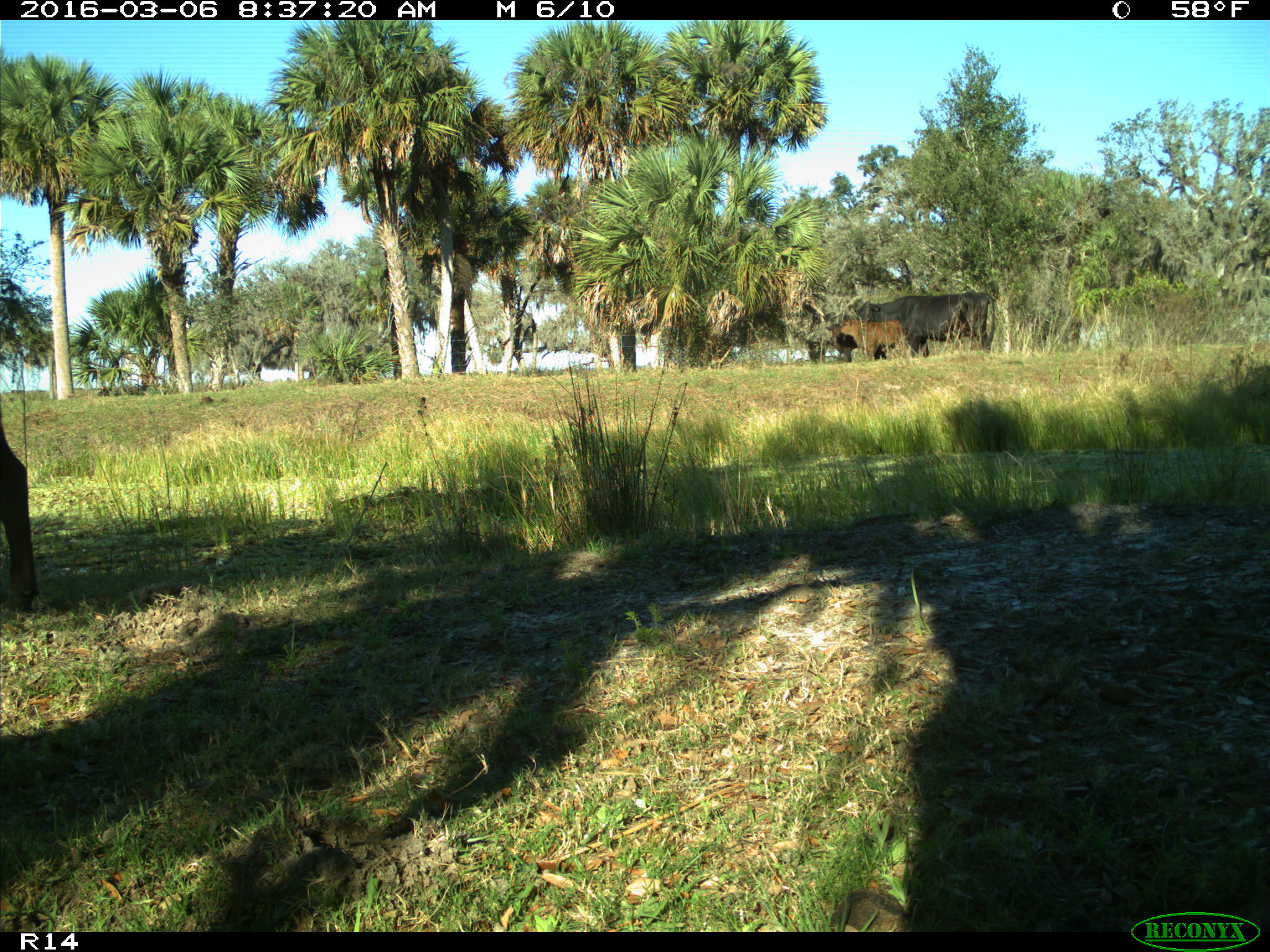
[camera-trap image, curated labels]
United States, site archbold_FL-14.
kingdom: Animalia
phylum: Chordata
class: Mammalia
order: Artiodactyla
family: Bovidae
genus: Bos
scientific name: Bos taurus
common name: domestic cow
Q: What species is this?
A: Bos taurus (domestic cow).